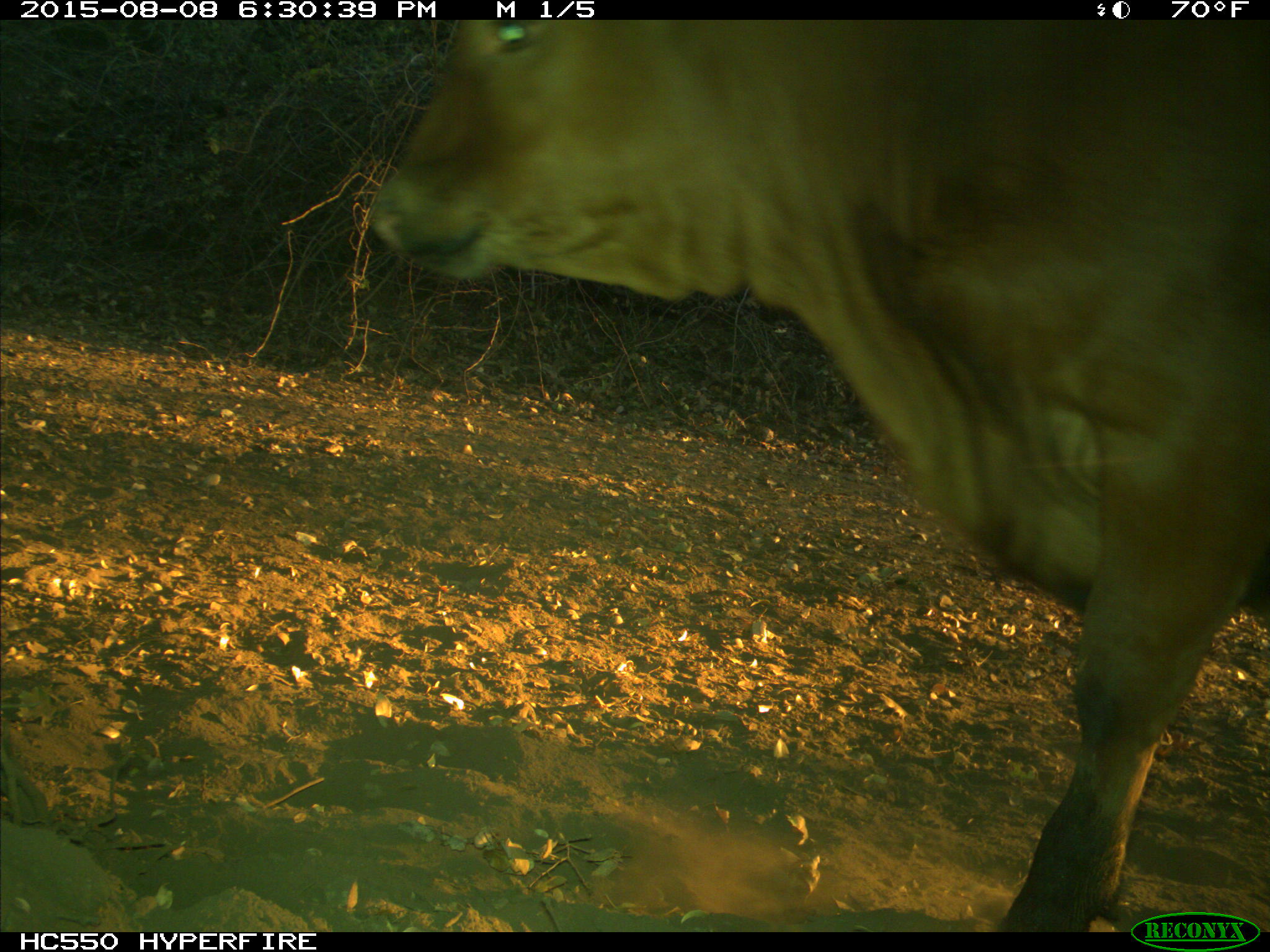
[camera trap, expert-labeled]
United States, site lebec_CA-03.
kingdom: Animalia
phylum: Chordata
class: Mammalia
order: Artiodactyla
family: Bovidae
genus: Bos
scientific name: Bos taurus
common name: domestic cow